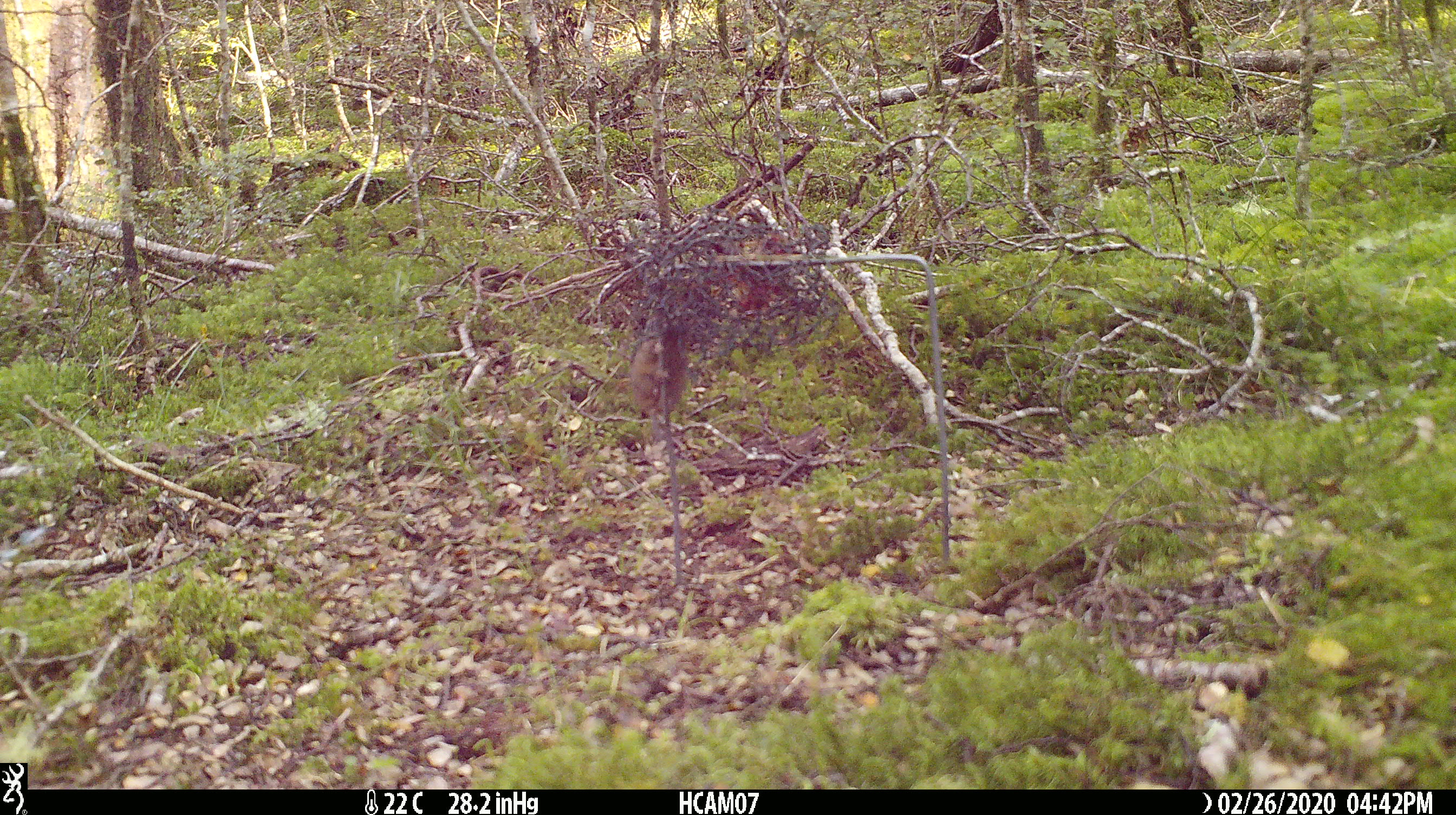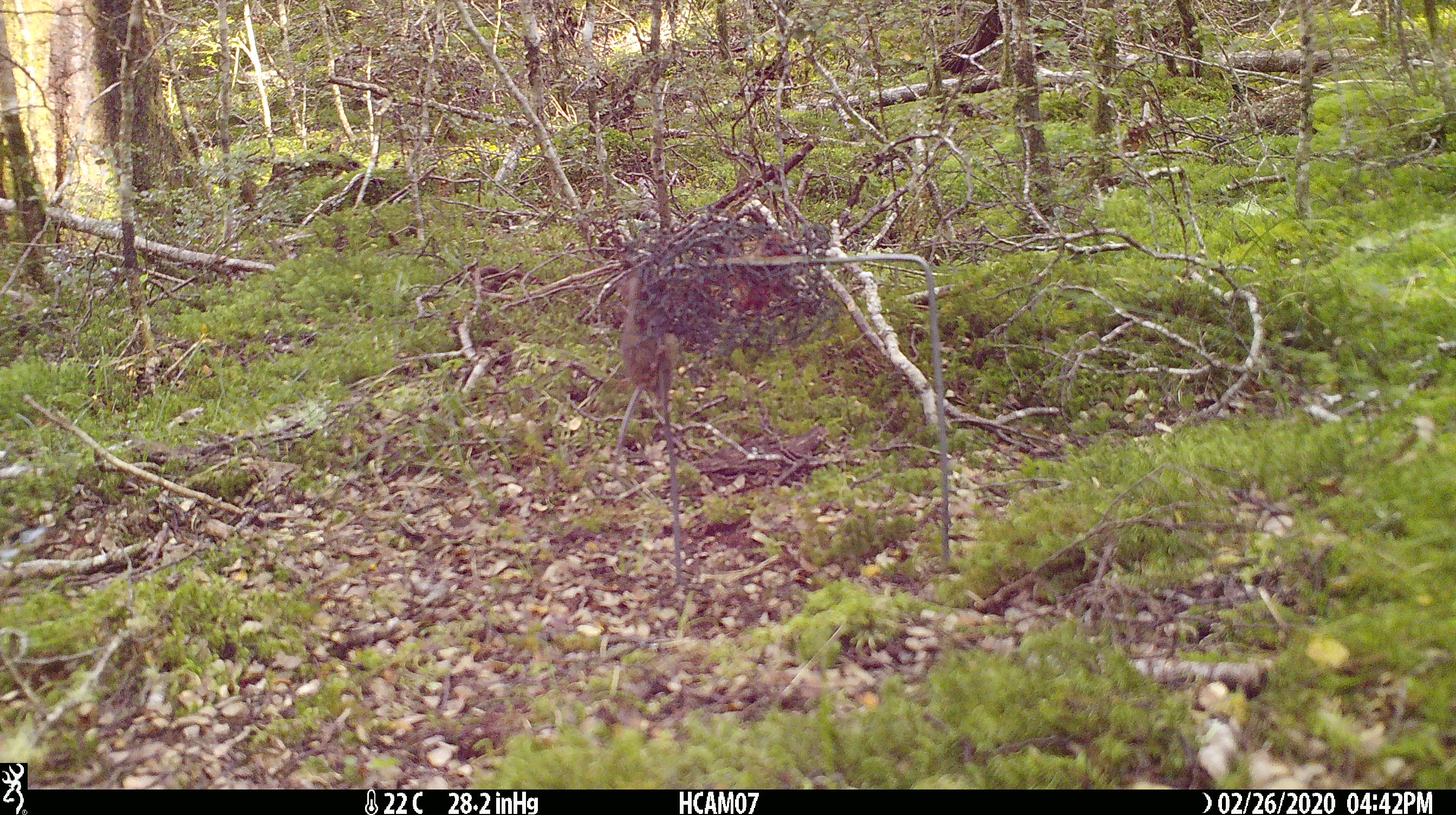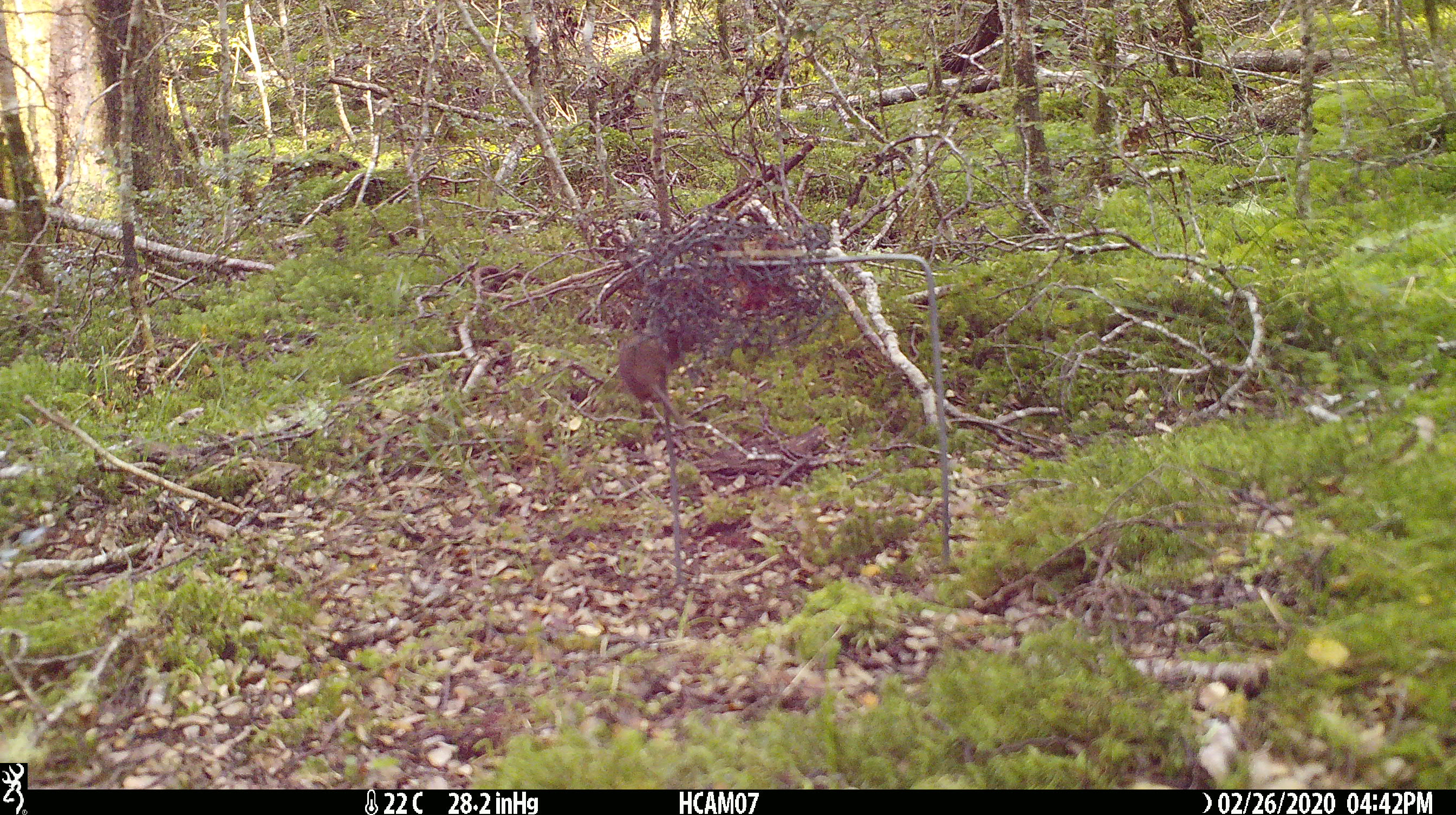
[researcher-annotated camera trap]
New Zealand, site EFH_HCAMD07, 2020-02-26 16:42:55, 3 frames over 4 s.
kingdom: Animalia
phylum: Chordata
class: Mammalia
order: Rodentia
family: Muridae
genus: Mus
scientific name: Mus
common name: mouse